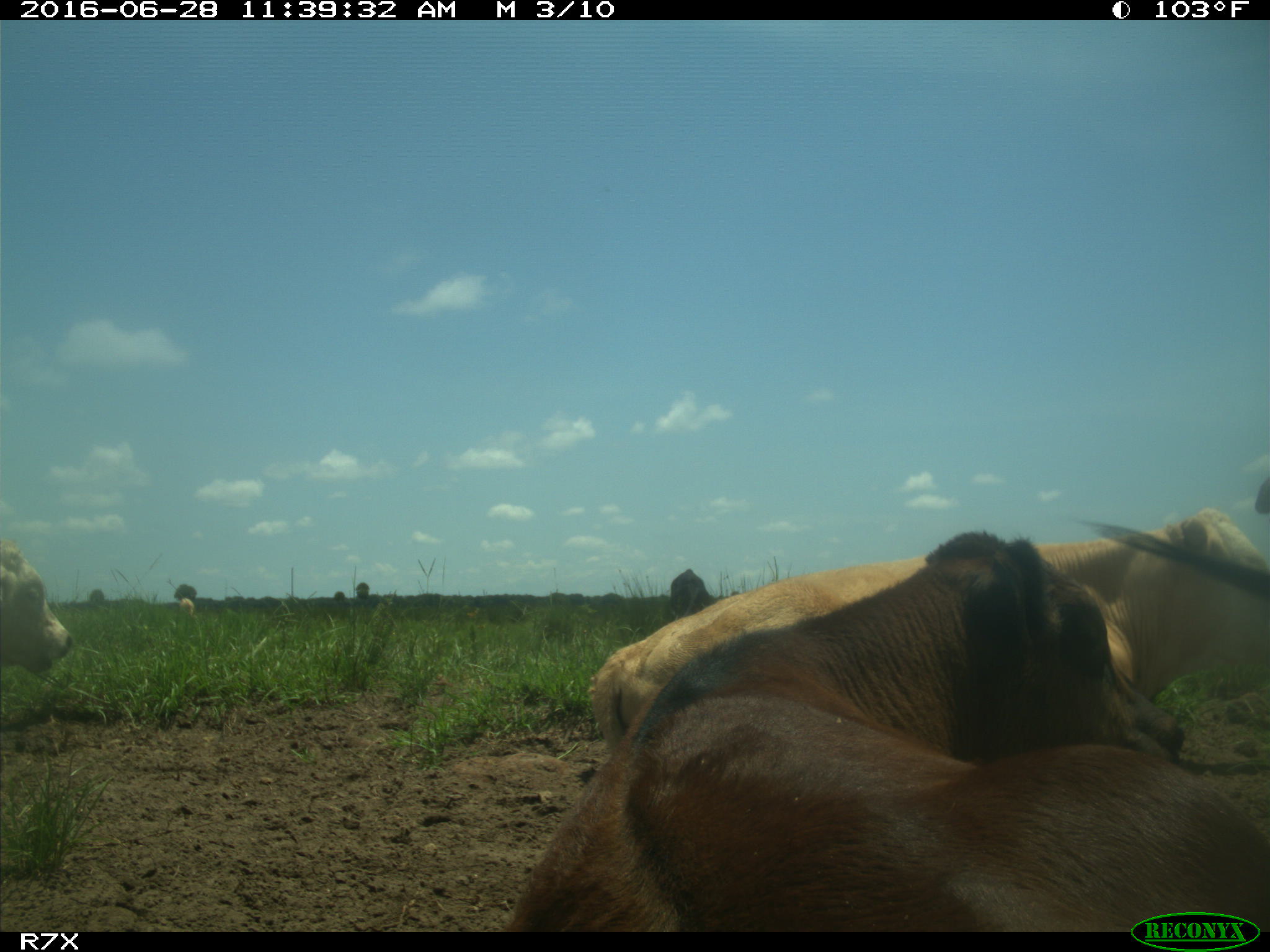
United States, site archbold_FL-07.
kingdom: Animalia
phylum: Chordata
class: Mammalia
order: Artiodactyla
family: Bovidae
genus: Bos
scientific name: Bos taurus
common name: domestic cow